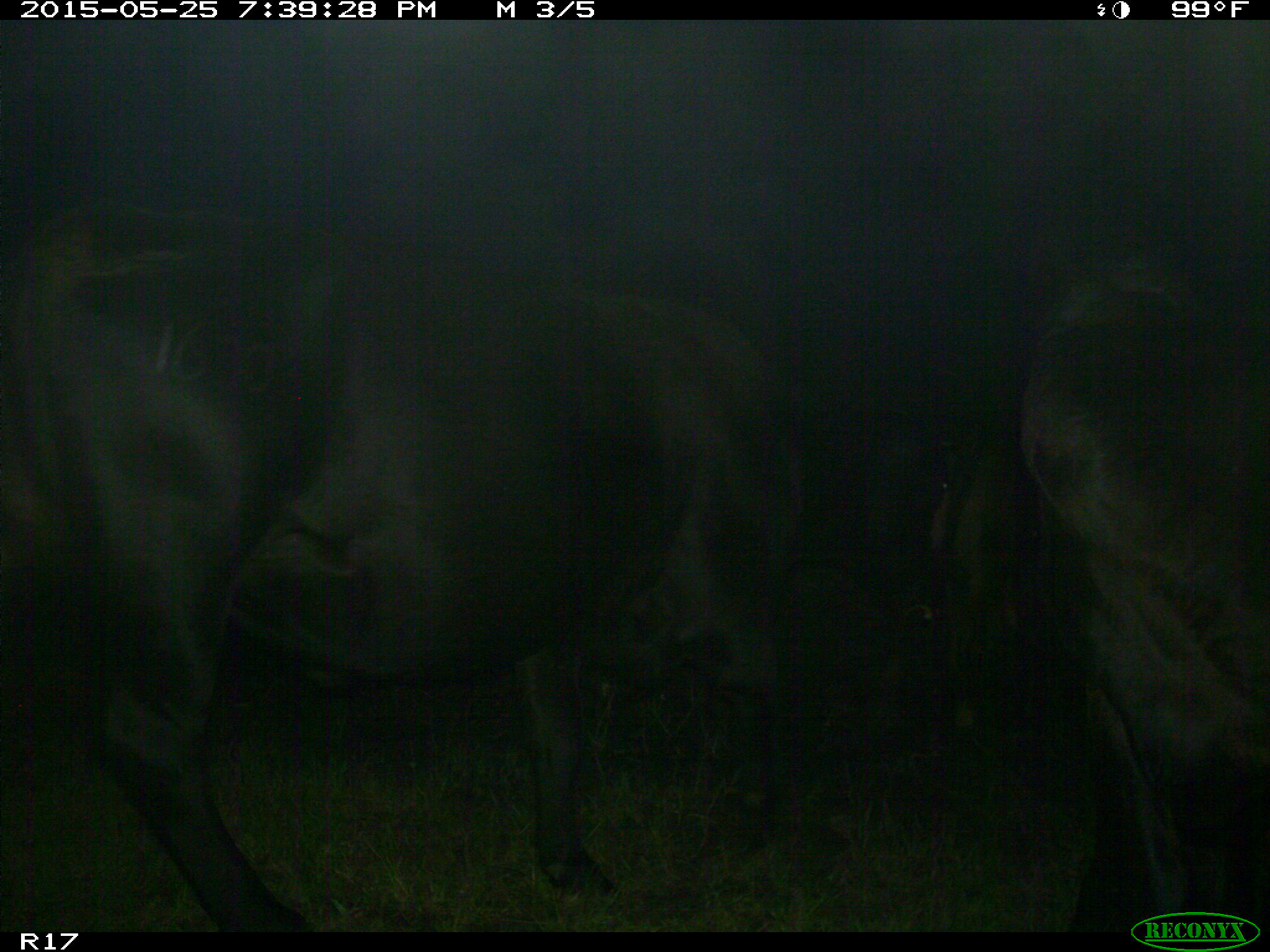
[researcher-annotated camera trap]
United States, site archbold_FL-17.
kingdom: Animalia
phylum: Chordata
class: Mammalia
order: Artiodactyla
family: Bovidae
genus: Bos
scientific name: Bos taurus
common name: domestic cow